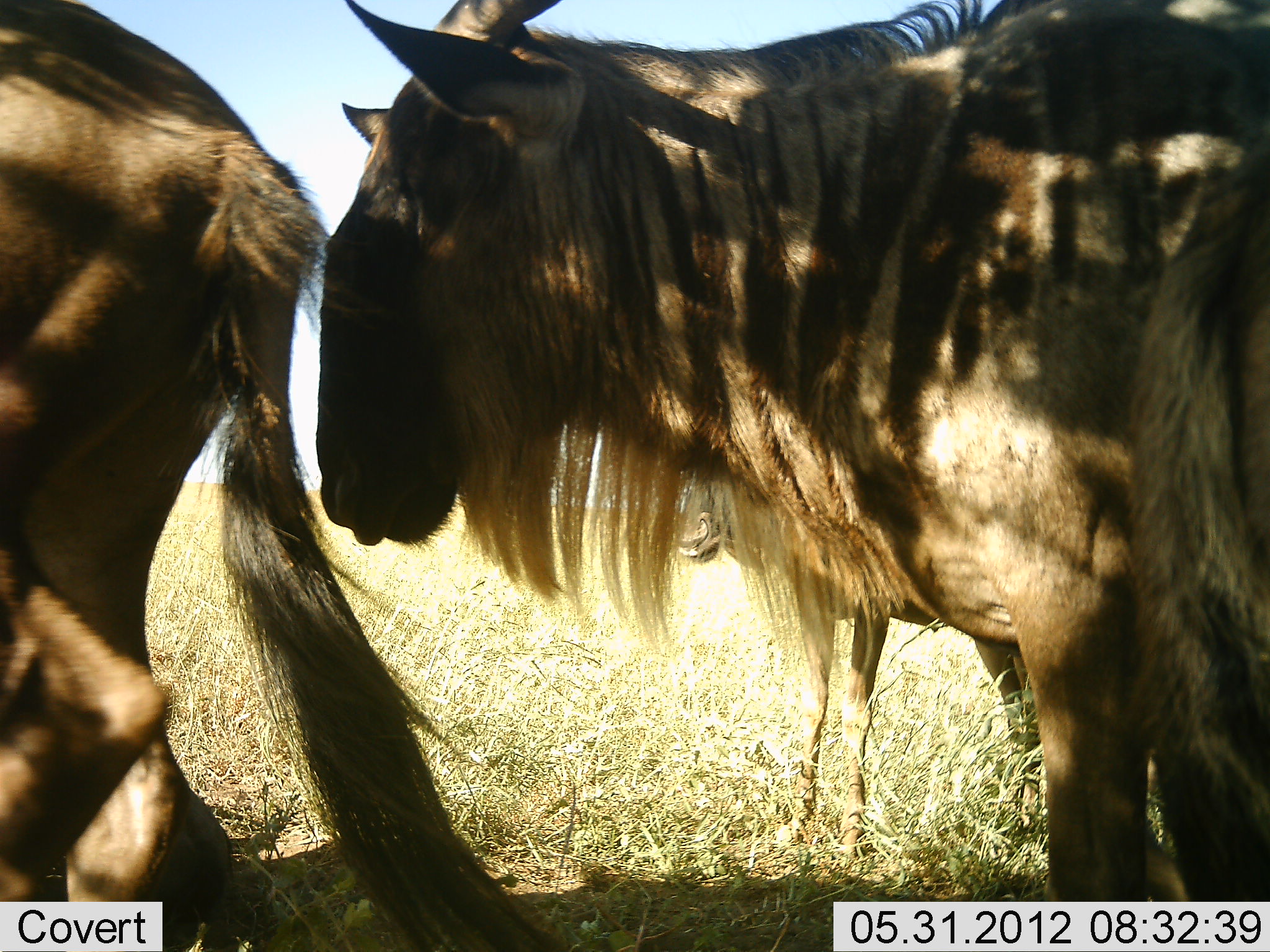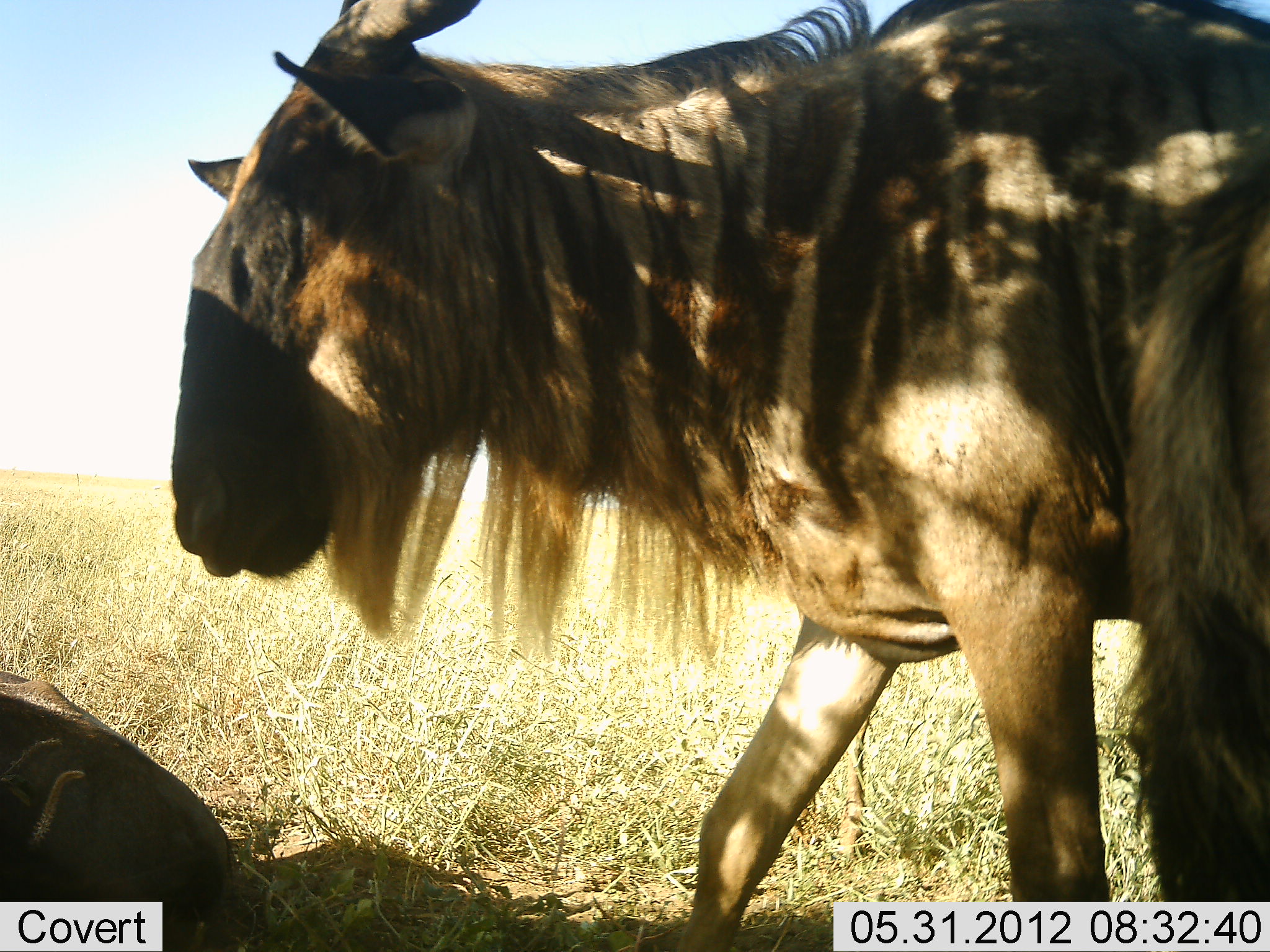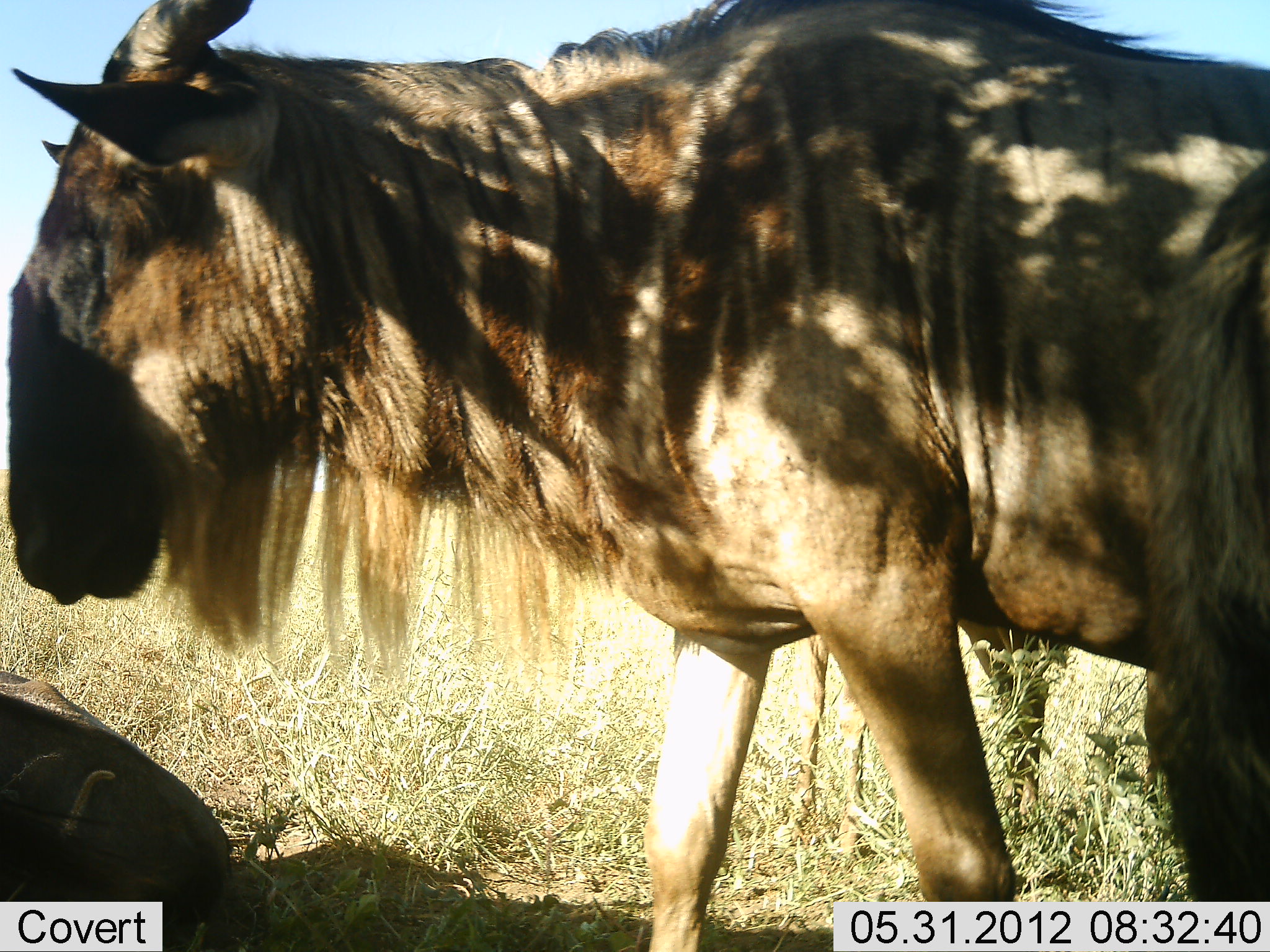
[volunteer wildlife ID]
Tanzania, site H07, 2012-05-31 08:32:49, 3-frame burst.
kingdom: Animalia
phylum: Chordata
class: Mammalia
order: Artiodactyla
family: Bovidae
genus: Connochaetes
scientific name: Connochaetes taurinus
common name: blue wildebeest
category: wildebeest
Wildebeest (blue wildebeest) (Connochaetes taurinus), count 4. Behavior (volunteer vote fractions): standing 64%, resting 73%, moving 82%, interacting 0%. Young present (vote fraction): 0%. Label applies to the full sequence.